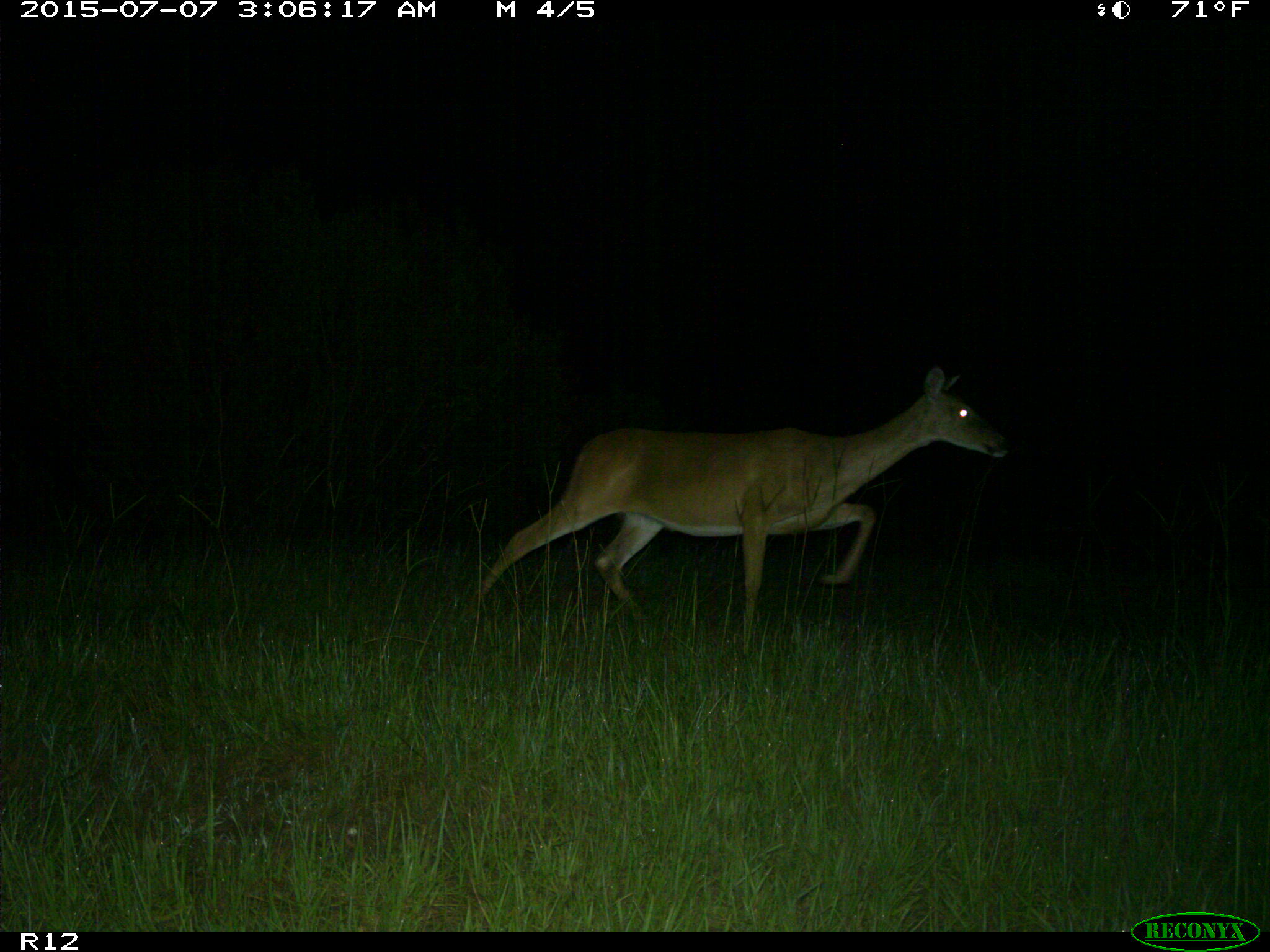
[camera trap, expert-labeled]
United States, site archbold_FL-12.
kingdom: Animalia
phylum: Chordata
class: Mammalia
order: Artiodactyla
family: Cervidae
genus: Odocoileus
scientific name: Odocoileus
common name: deer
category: unidentified deer